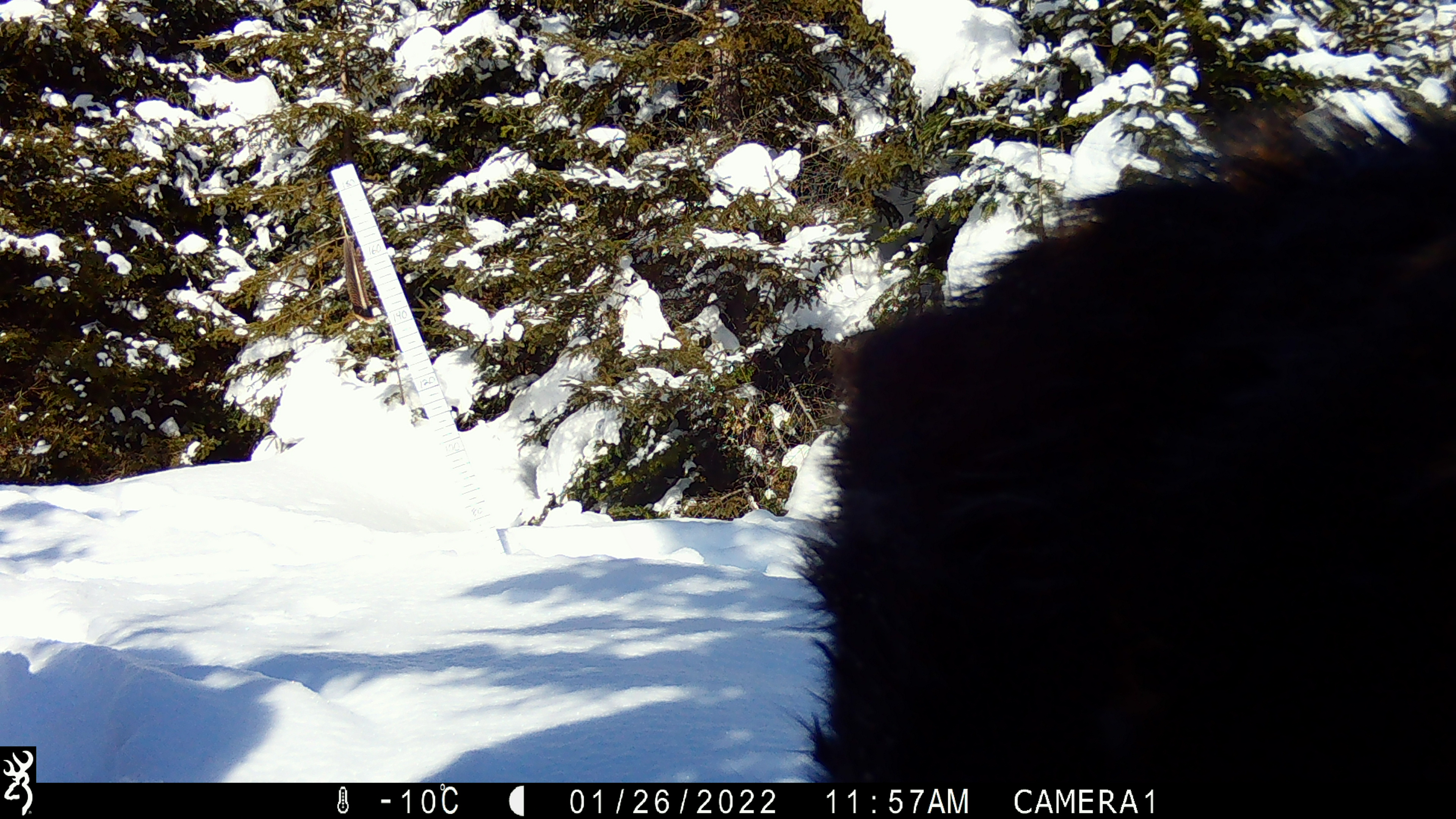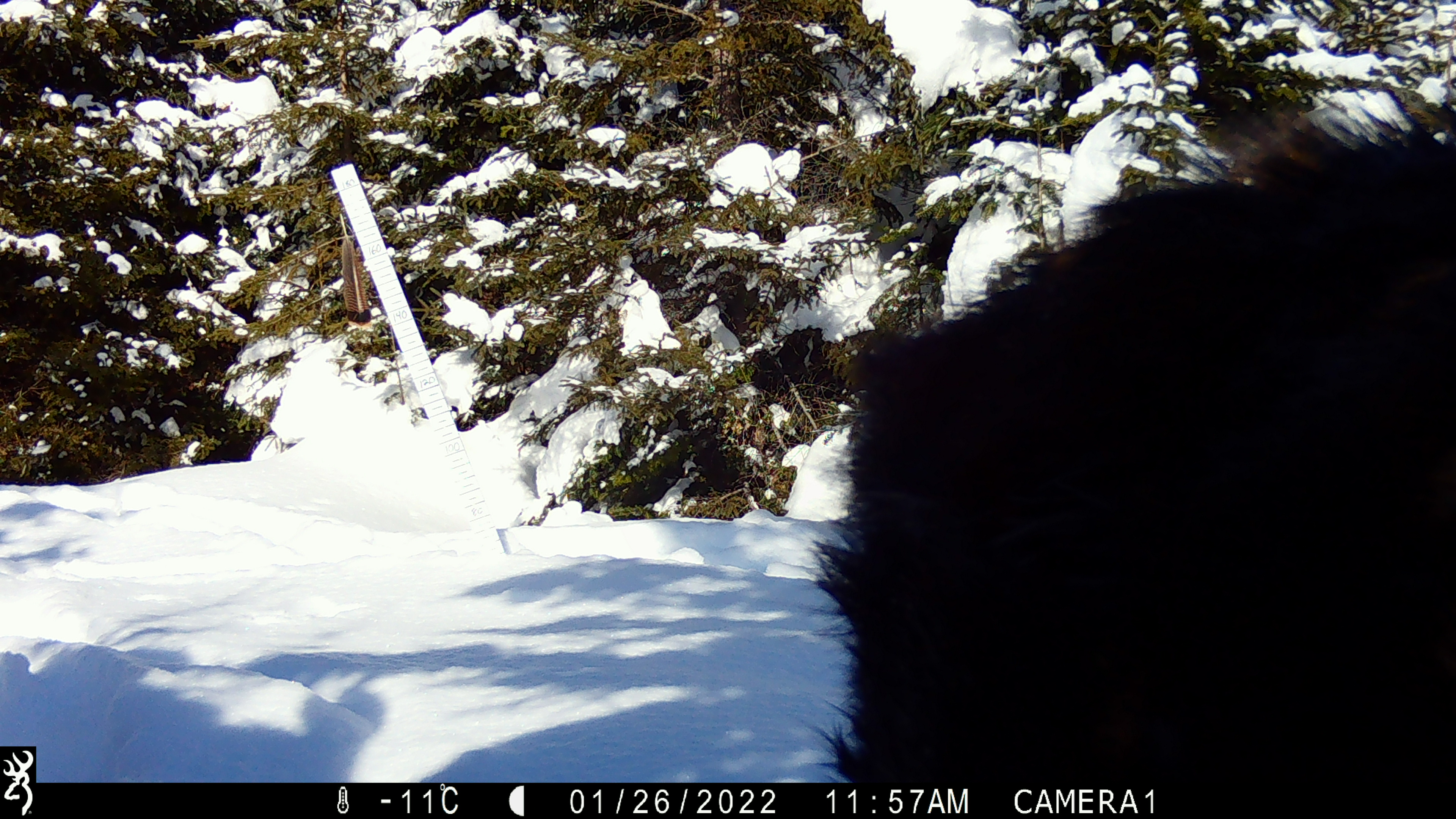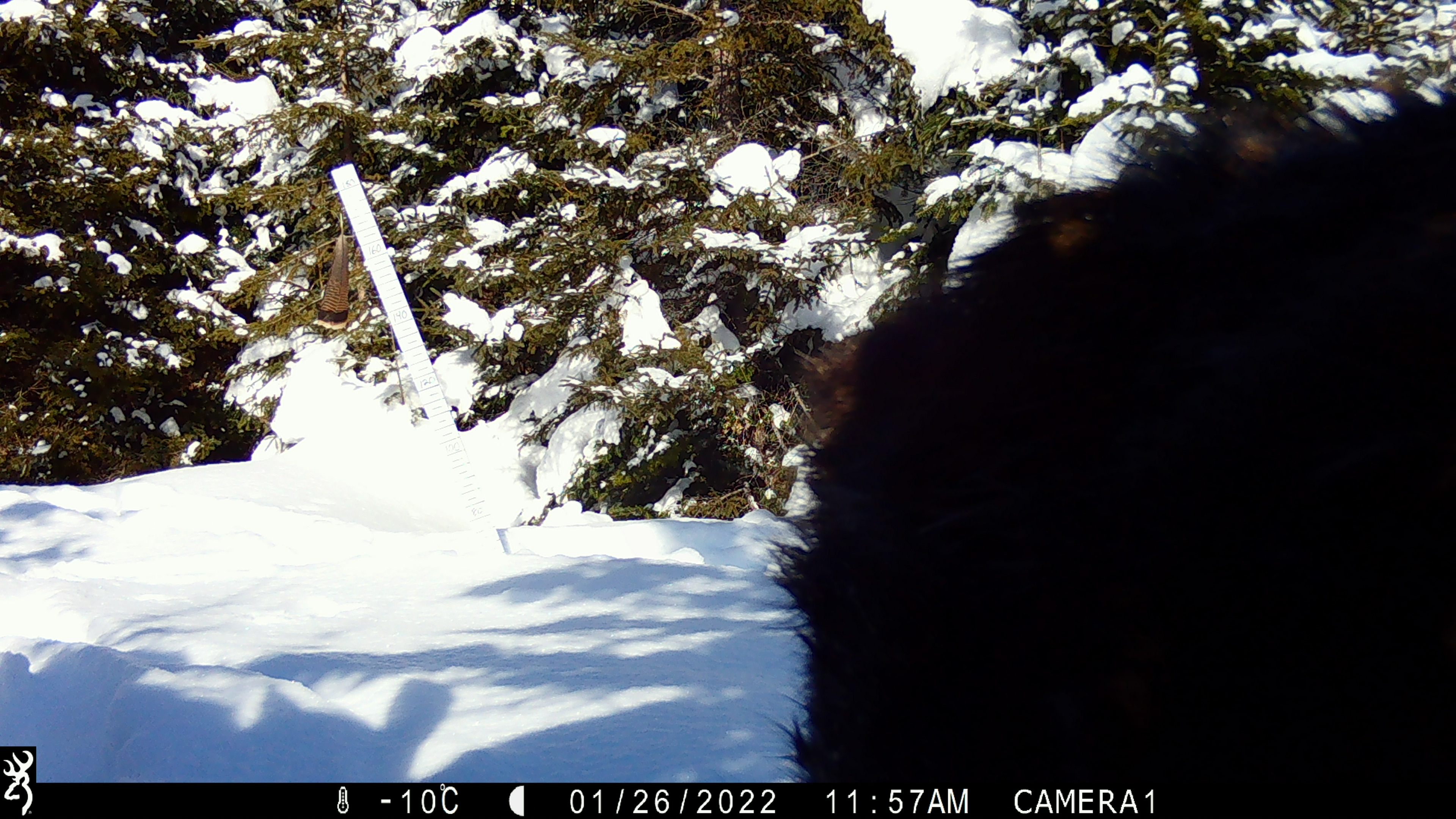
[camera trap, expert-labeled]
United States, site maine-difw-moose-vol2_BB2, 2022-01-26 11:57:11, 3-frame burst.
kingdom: Animalia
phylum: Chordata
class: Mammalia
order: Artiodactyla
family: Cervidae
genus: Alces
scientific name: Alces alces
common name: moose